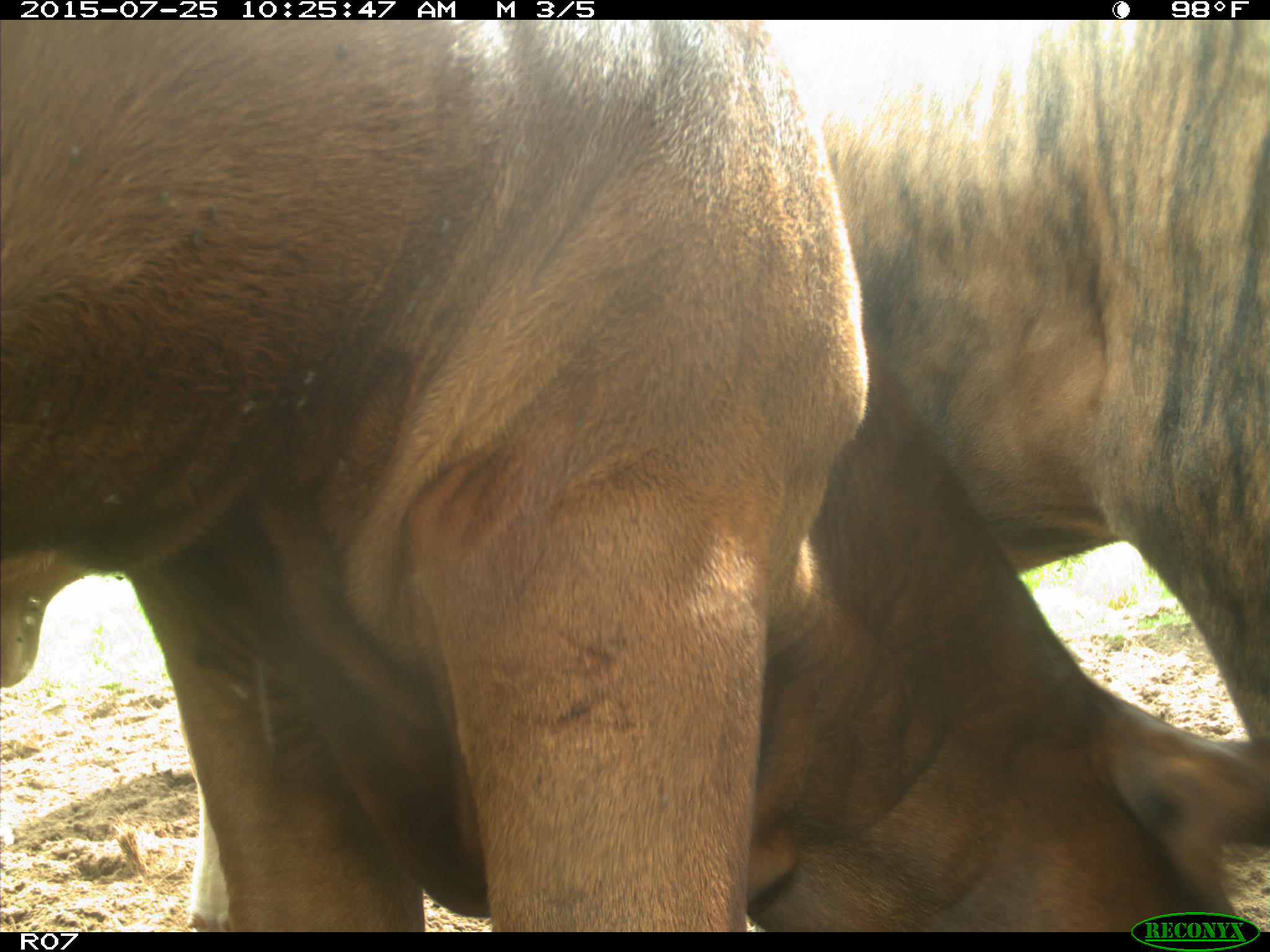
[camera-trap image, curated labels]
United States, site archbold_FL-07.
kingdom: Animalia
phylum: Chordata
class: Mammalia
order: Artiodactyla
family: Bovidae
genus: Bos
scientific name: Bos taurus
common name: domestic cow